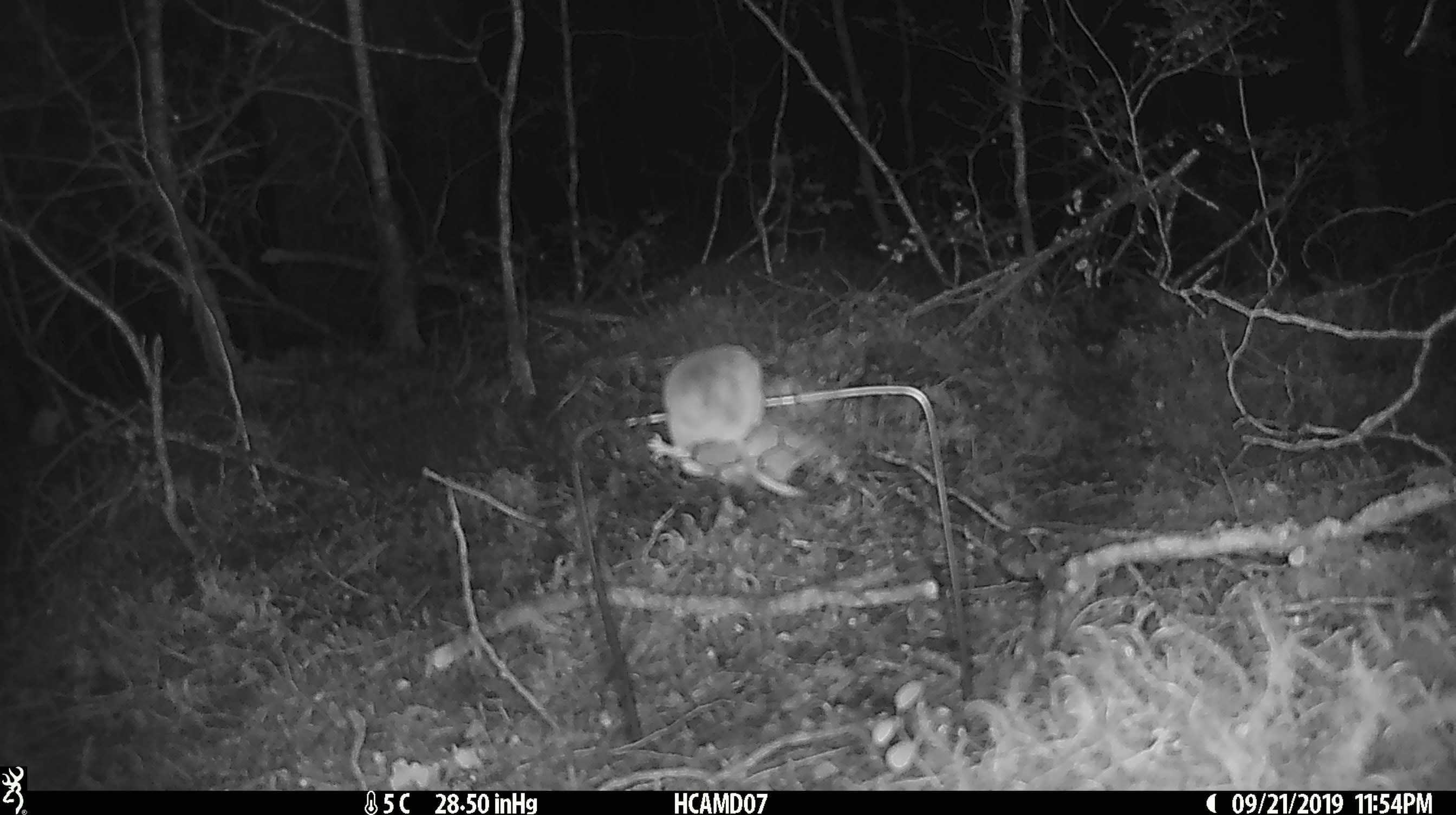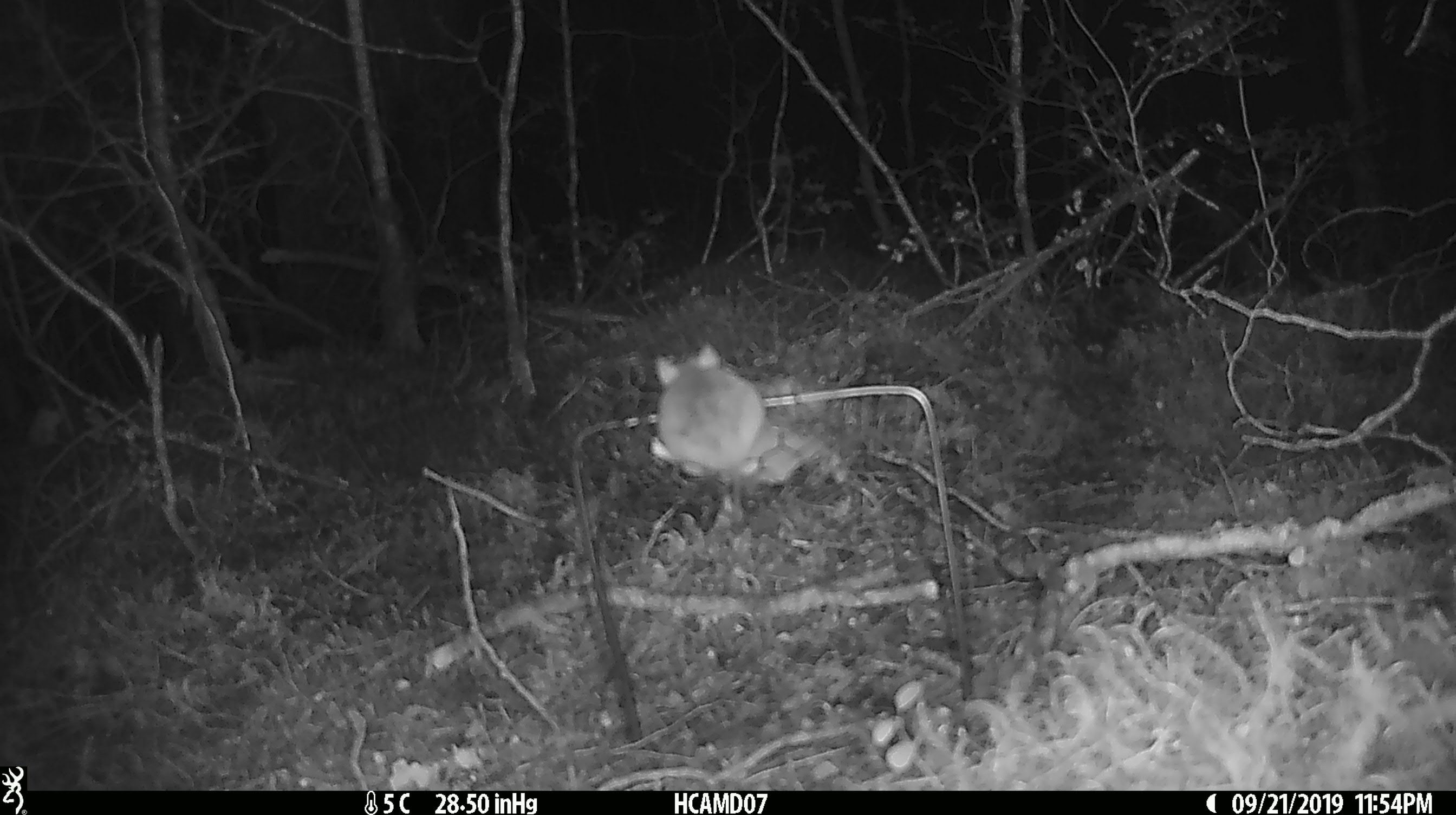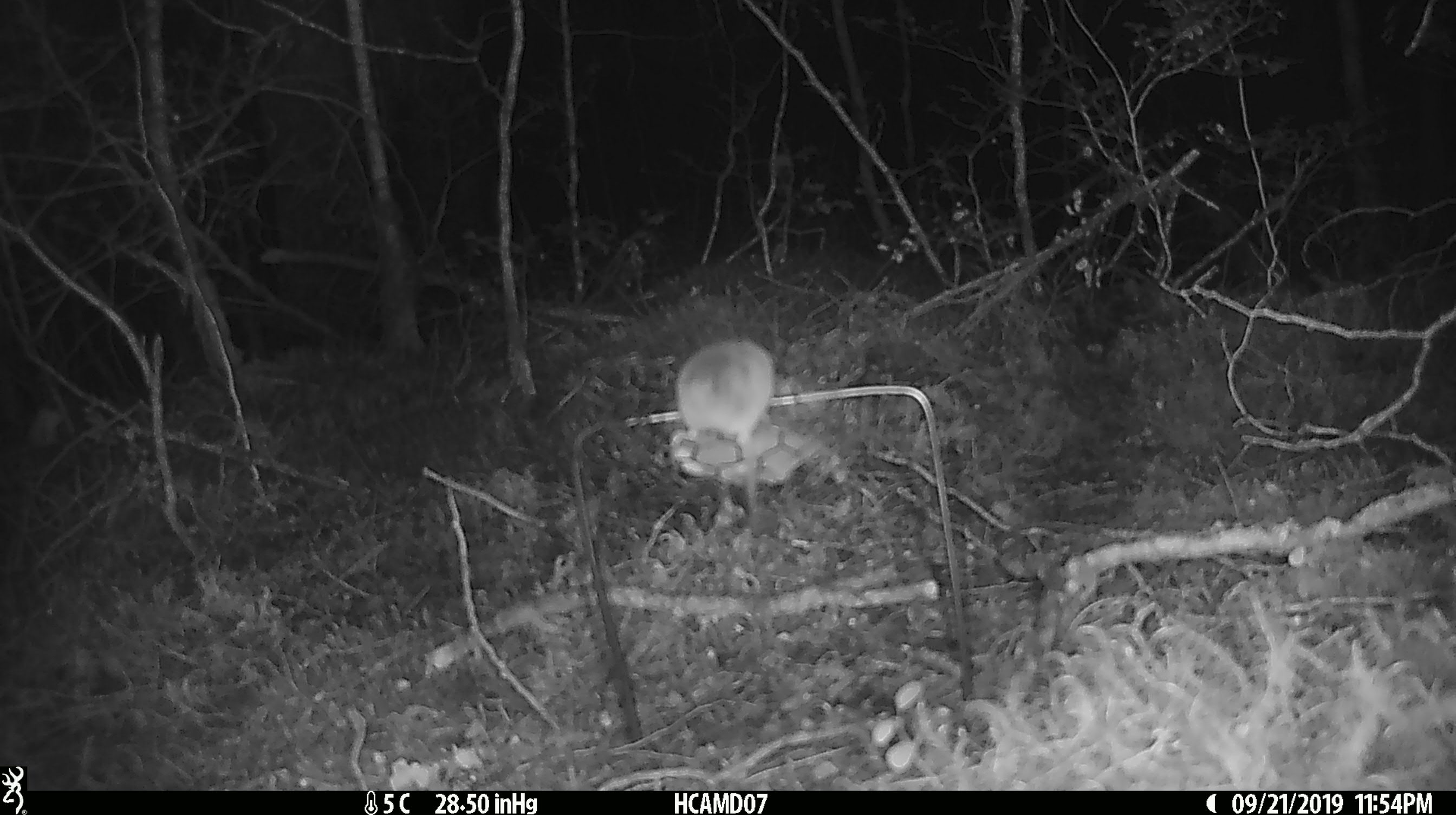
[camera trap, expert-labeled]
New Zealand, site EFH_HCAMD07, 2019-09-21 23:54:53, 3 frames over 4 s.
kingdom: Animalia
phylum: Chordata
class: Mammalia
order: Rodentia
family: Muridae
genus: Mus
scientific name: Mus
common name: mouse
Mouse (Mus).